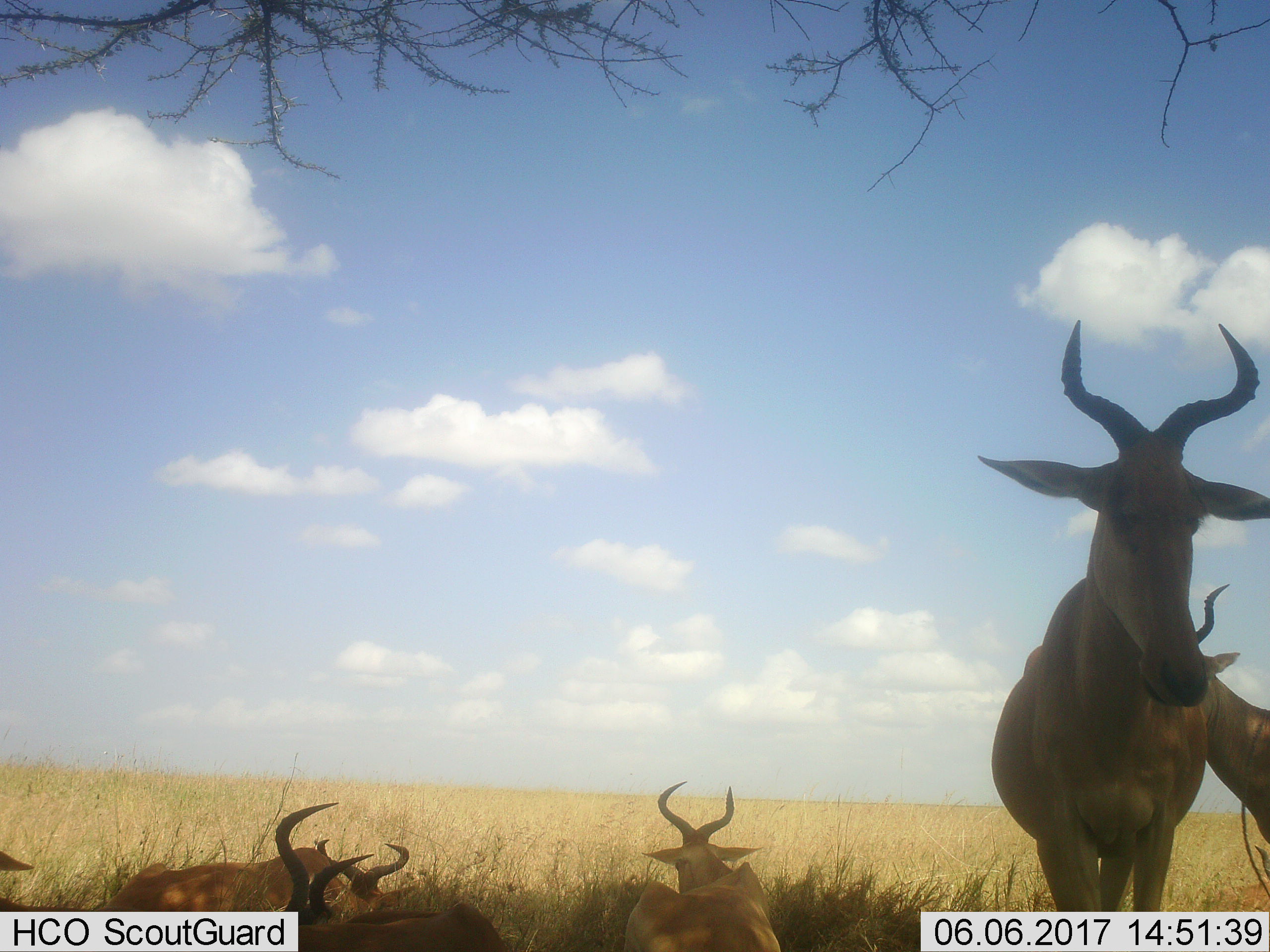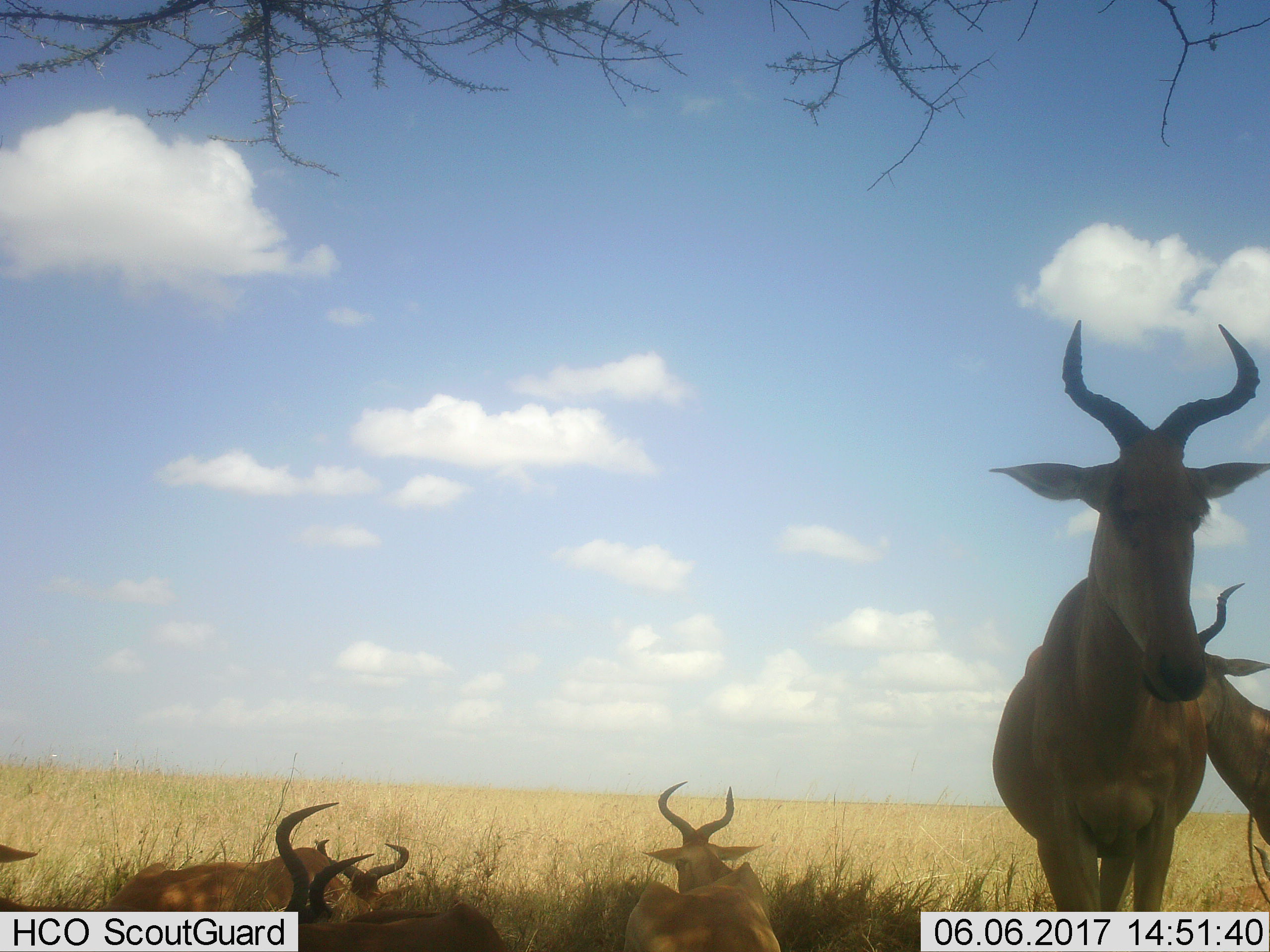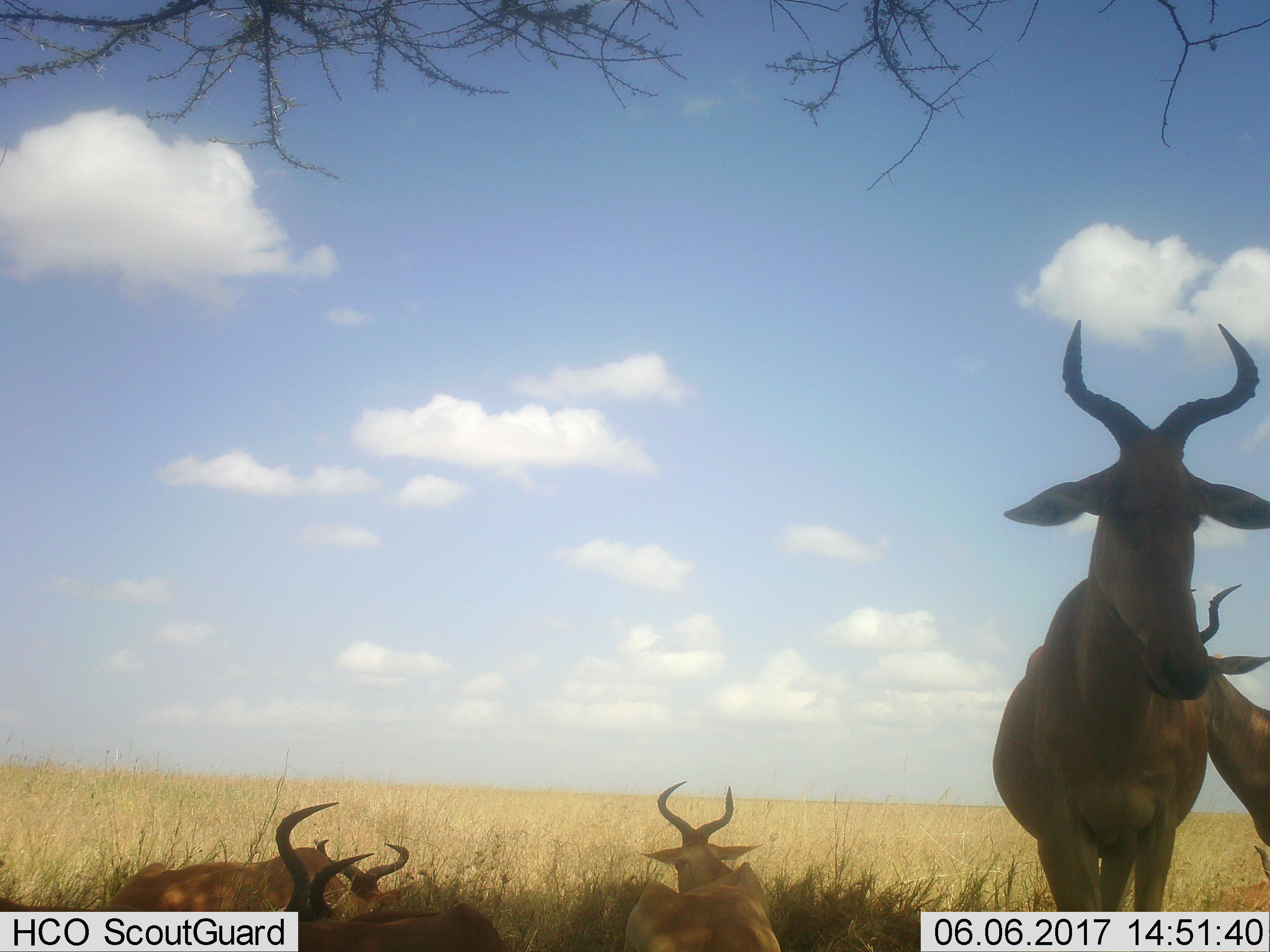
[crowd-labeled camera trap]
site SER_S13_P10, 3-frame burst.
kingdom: Animalia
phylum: Chordata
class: Mammalia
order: Artiodactyla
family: Bovidae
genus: Alcelaphus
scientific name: Alcelaphus buselaphus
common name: hartebeest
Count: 6.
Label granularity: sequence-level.